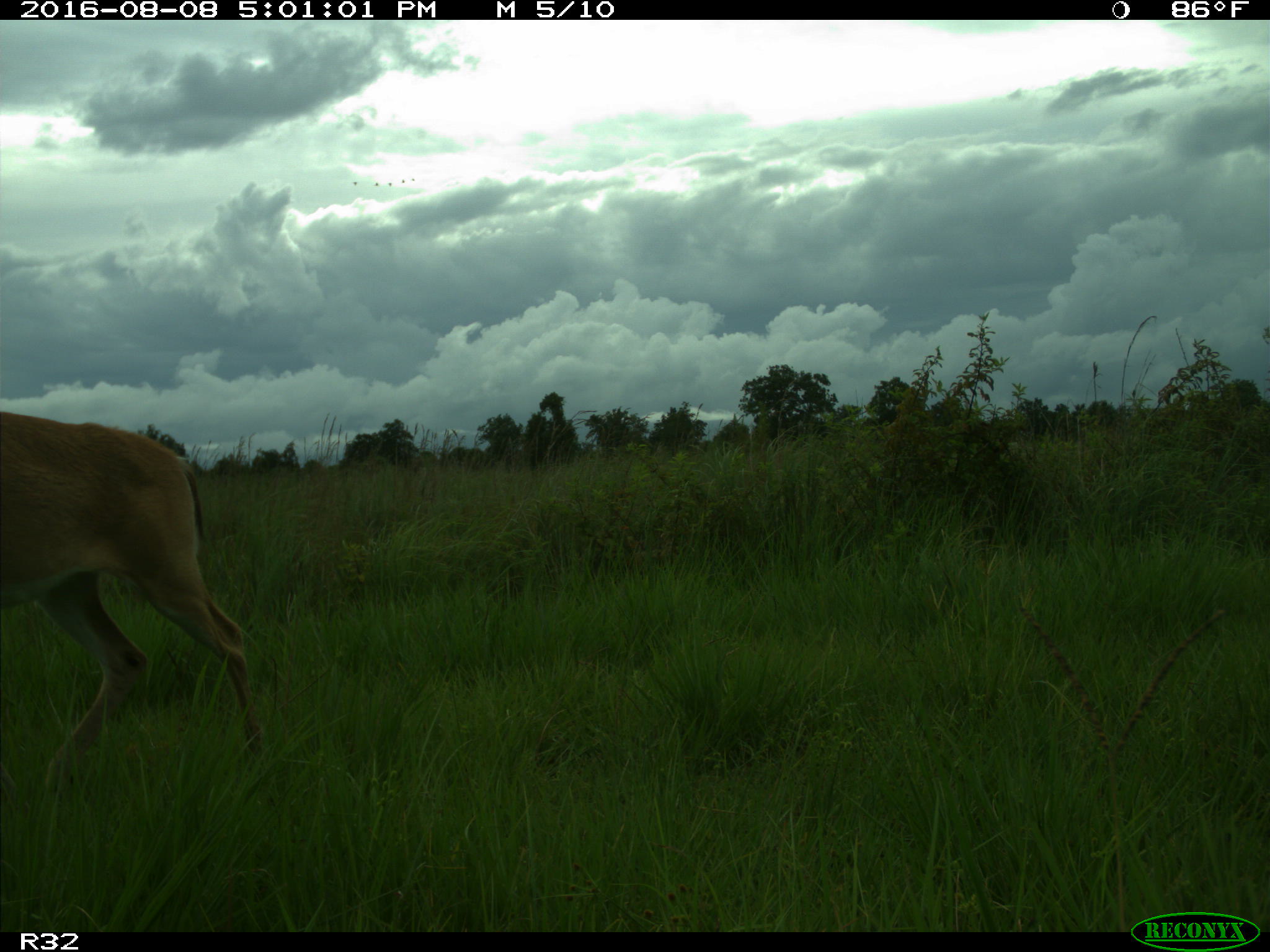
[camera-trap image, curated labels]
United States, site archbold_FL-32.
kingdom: Animalia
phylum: Chordata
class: Mammalia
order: Artiodactyla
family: Cervidae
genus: Odocoileus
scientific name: Odocoileus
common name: deer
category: unidentified deer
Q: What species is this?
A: Unidentified deer (deer) (Odocoileus).